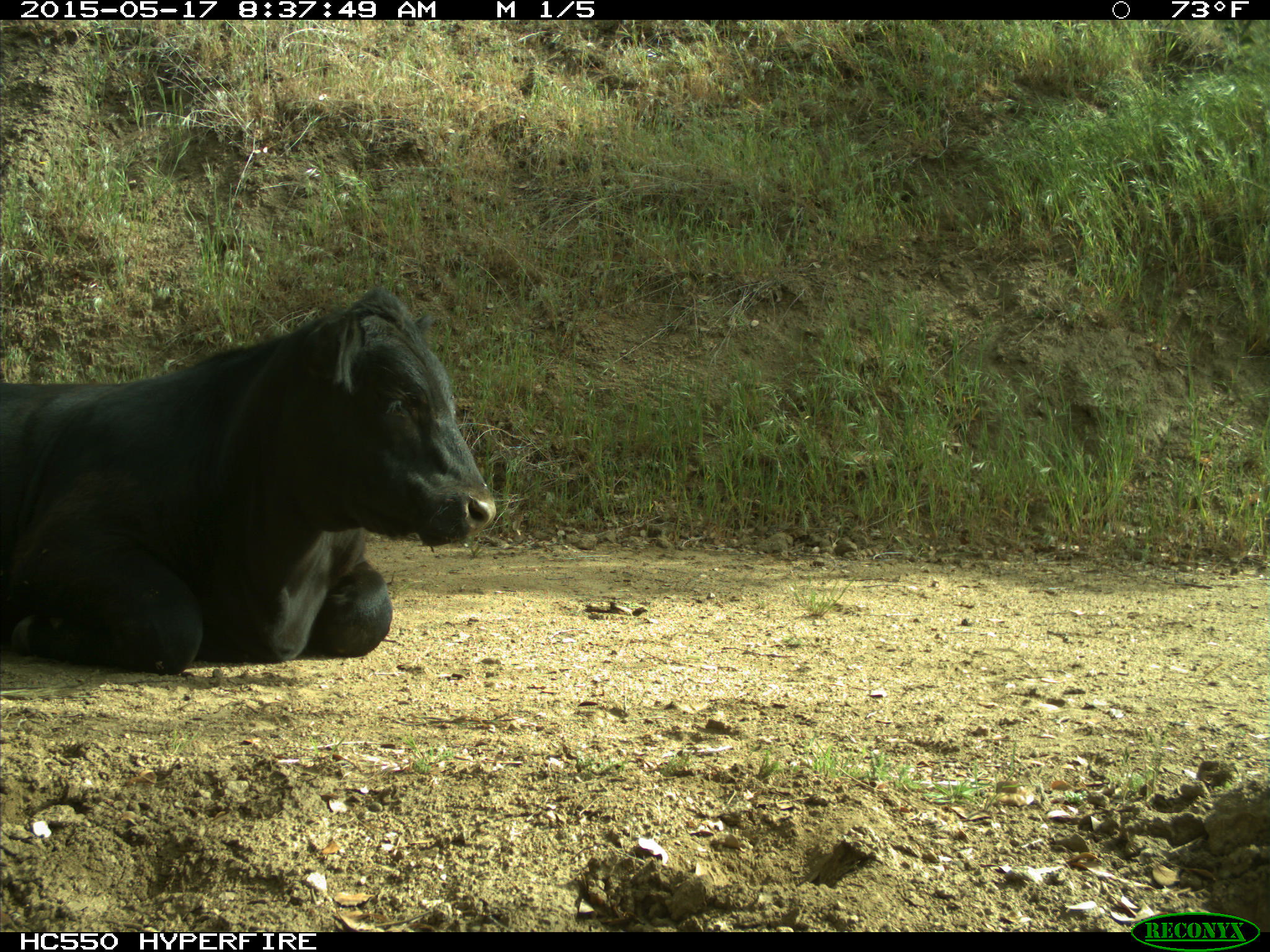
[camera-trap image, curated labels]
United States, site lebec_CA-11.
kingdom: Animalia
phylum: Chordata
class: Mammalia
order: Artiodactyla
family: Bovidae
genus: Bos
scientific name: Bos taurus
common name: domestic cow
Bos taurus (domestic cow).